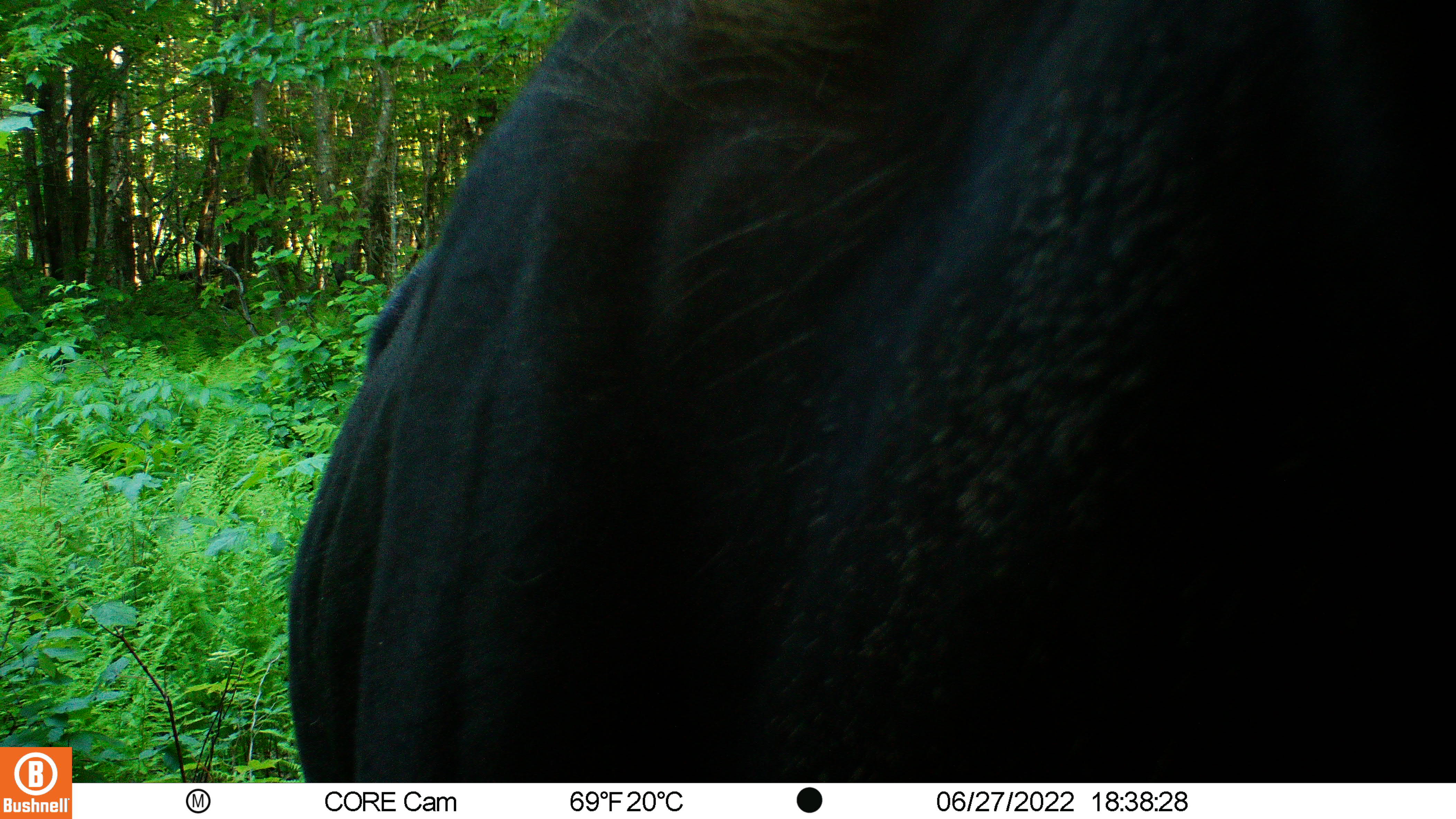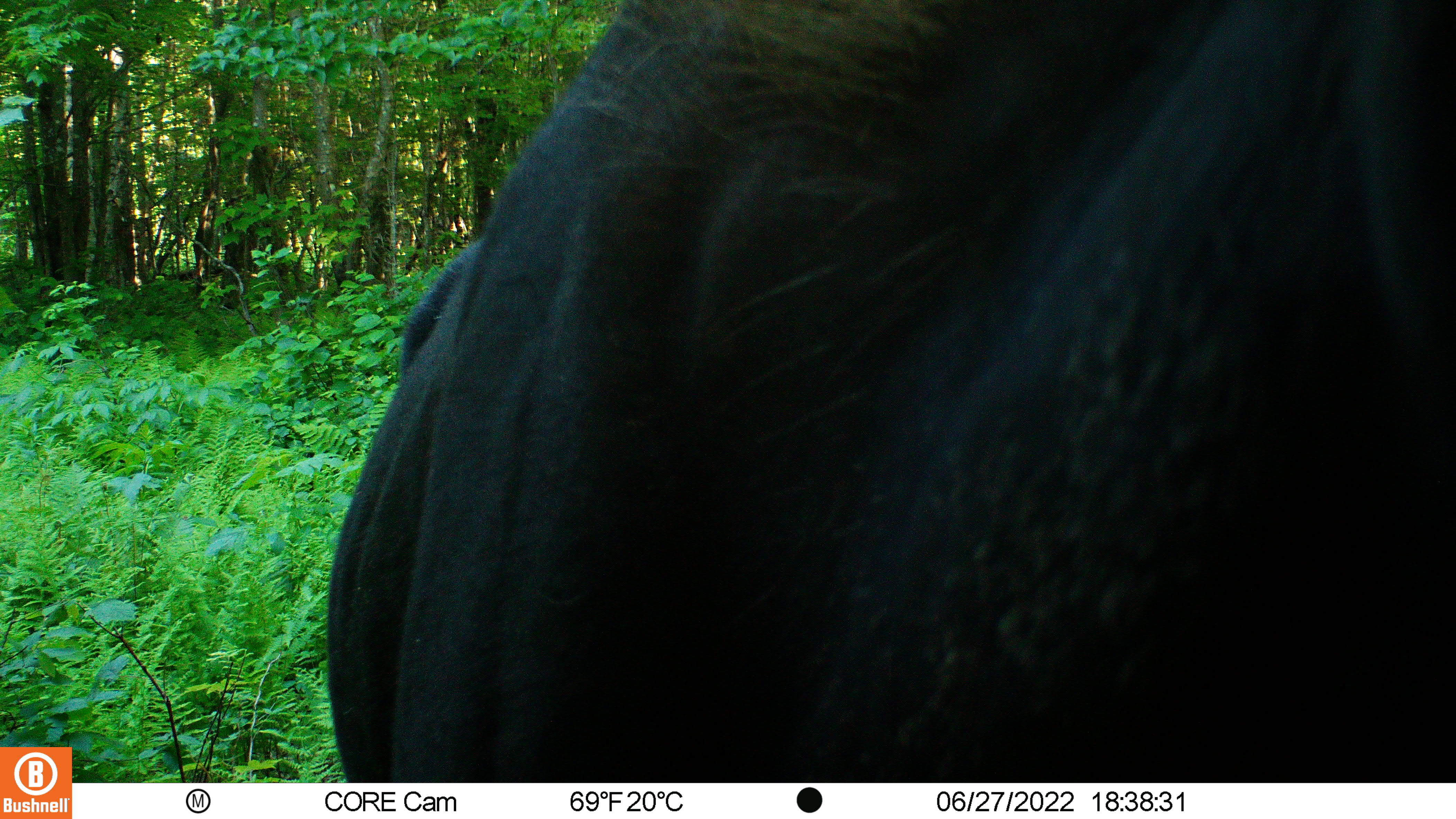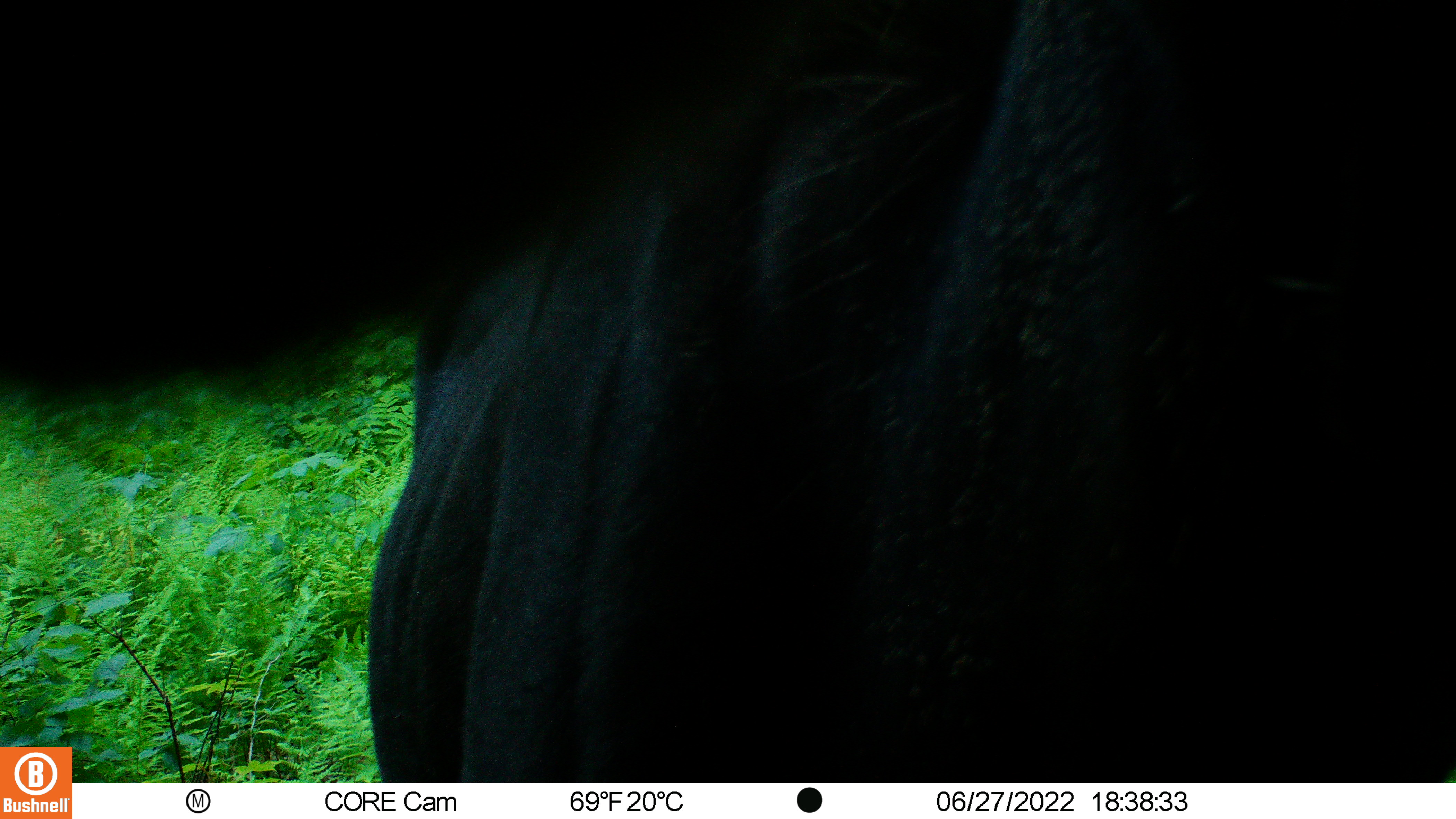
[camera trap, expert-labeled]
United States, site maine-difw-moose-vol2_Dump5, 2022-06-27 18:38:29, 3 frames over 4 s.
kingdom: Animalia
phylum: Chordata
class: Mammalia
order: Artiodactyla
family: Cervidae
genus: Alces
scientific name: Alces alces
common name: moose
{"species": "moose (Alces alces)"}